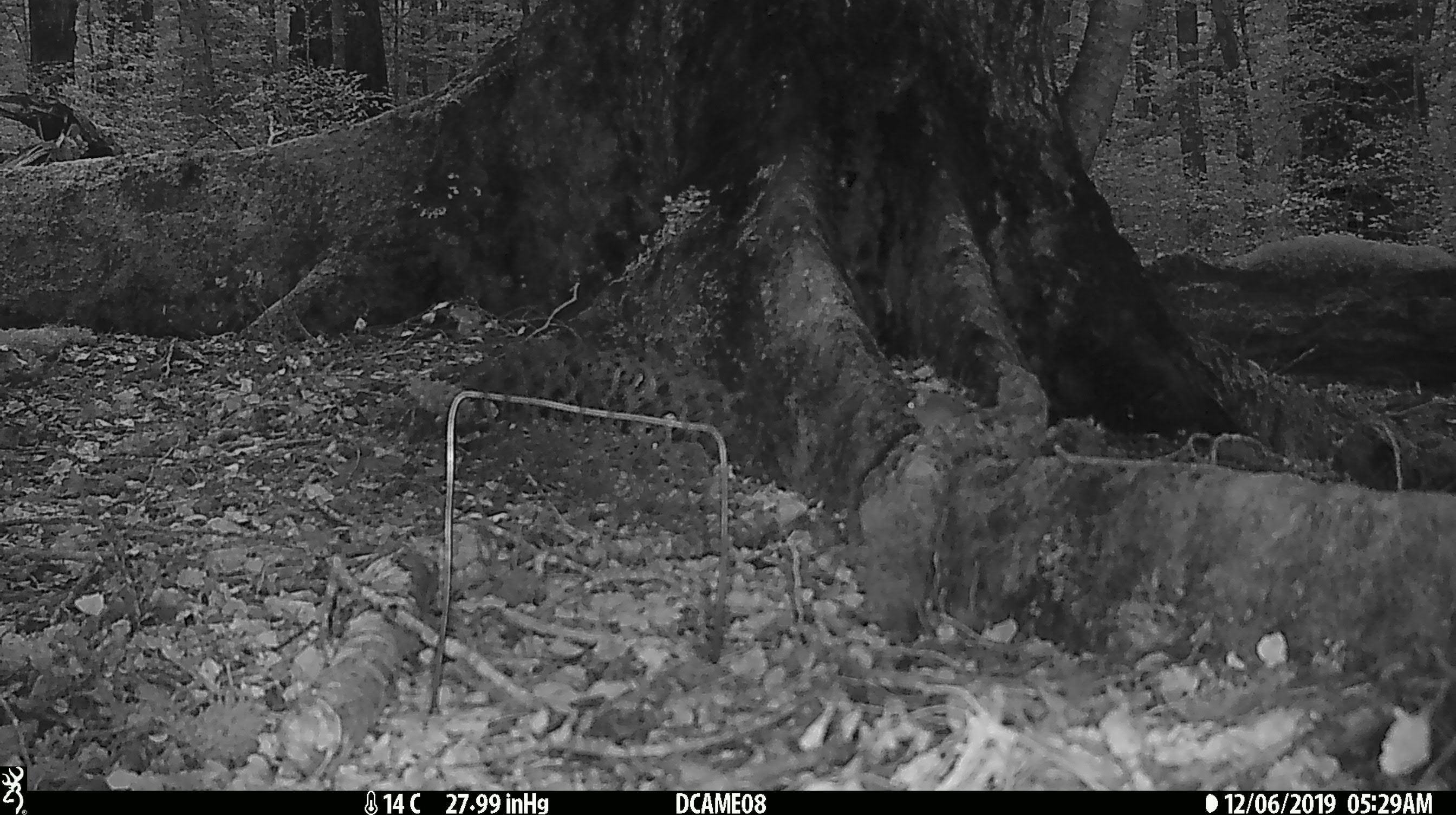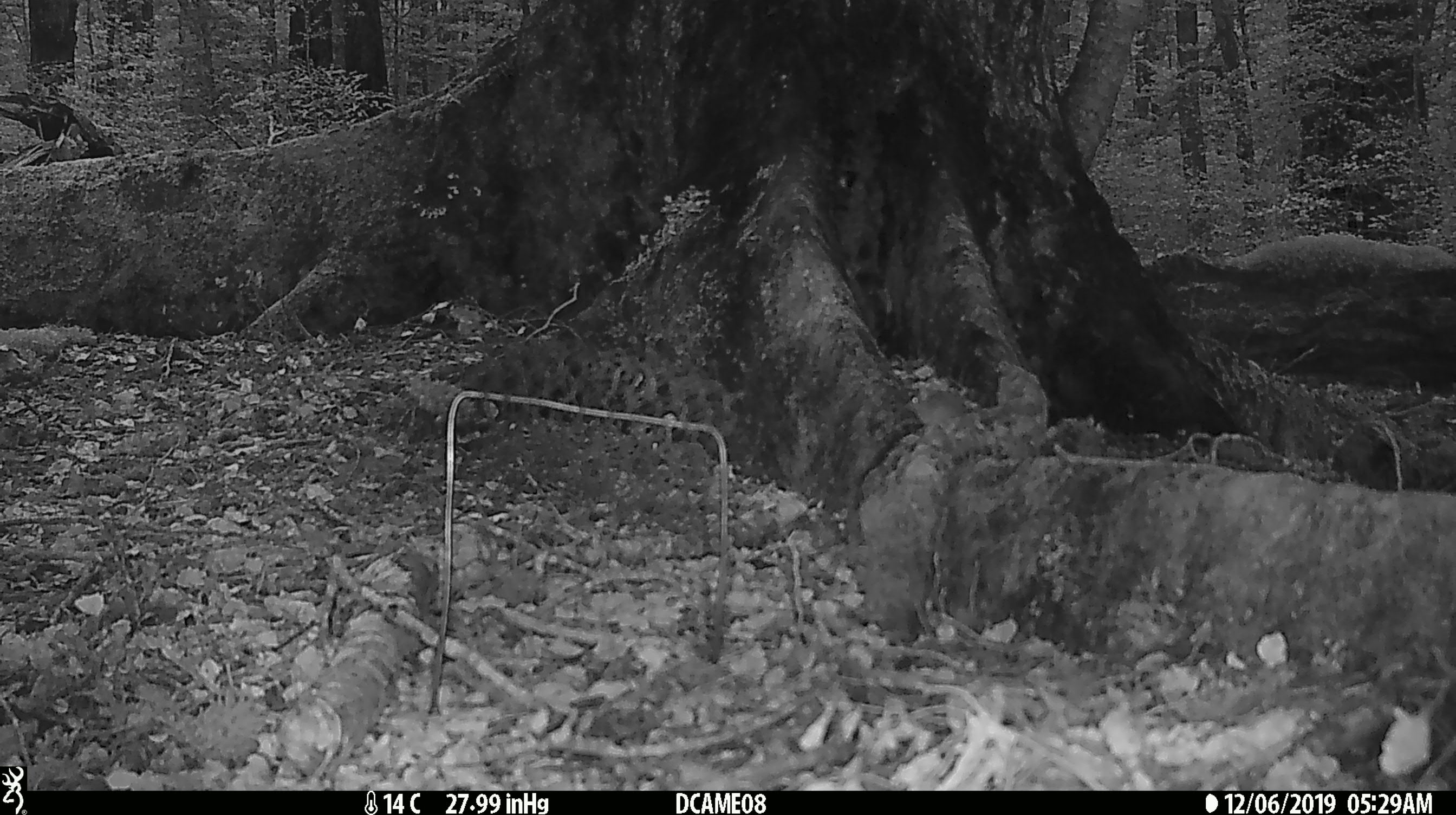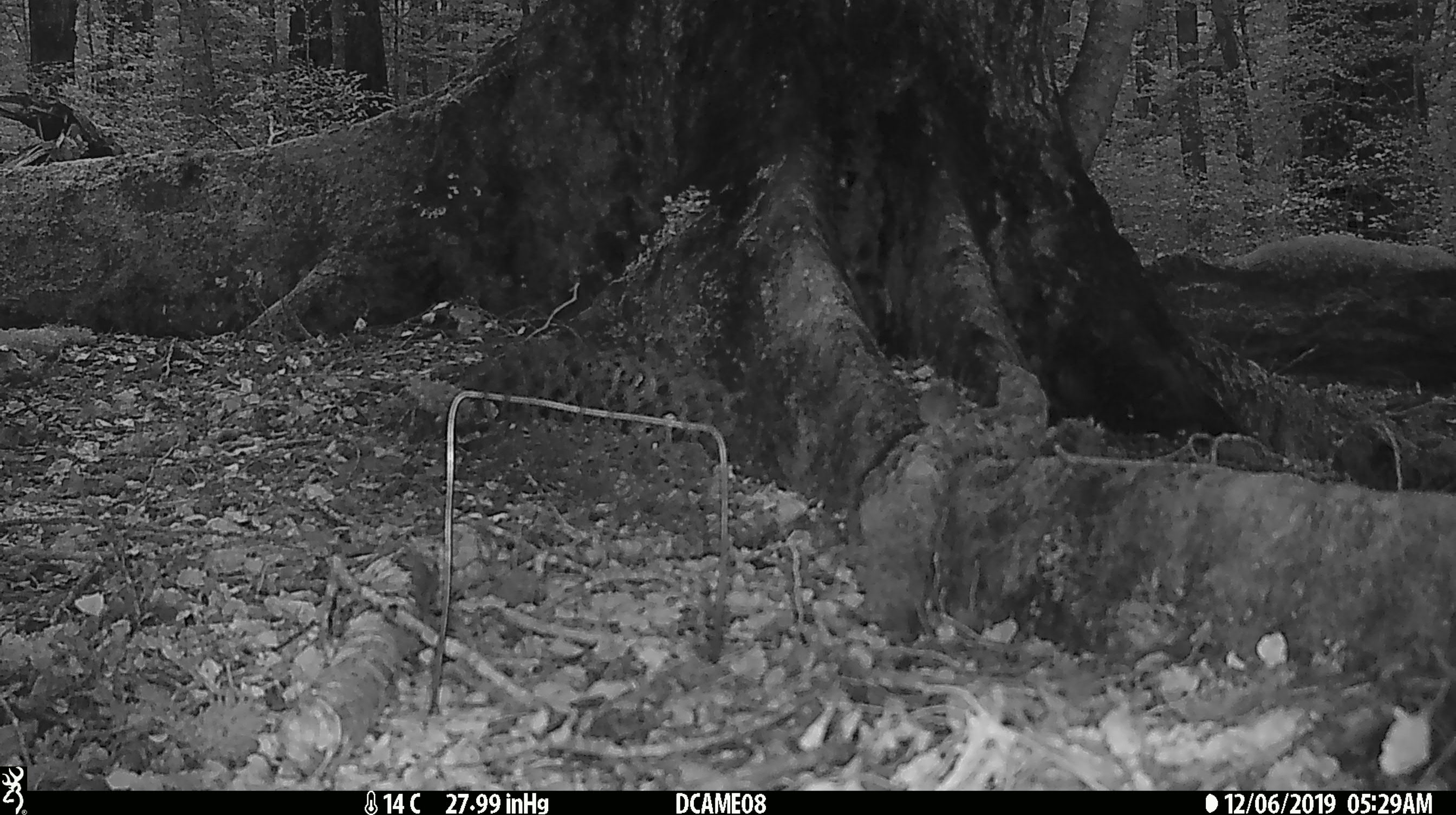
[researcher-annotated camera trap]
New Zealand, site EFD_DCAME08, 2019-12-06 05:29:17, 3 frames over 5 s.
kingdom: Animalia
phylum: Chordata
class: Mammalia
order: Rodentia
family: Muridae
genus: Mus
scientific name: Mus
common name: mouse